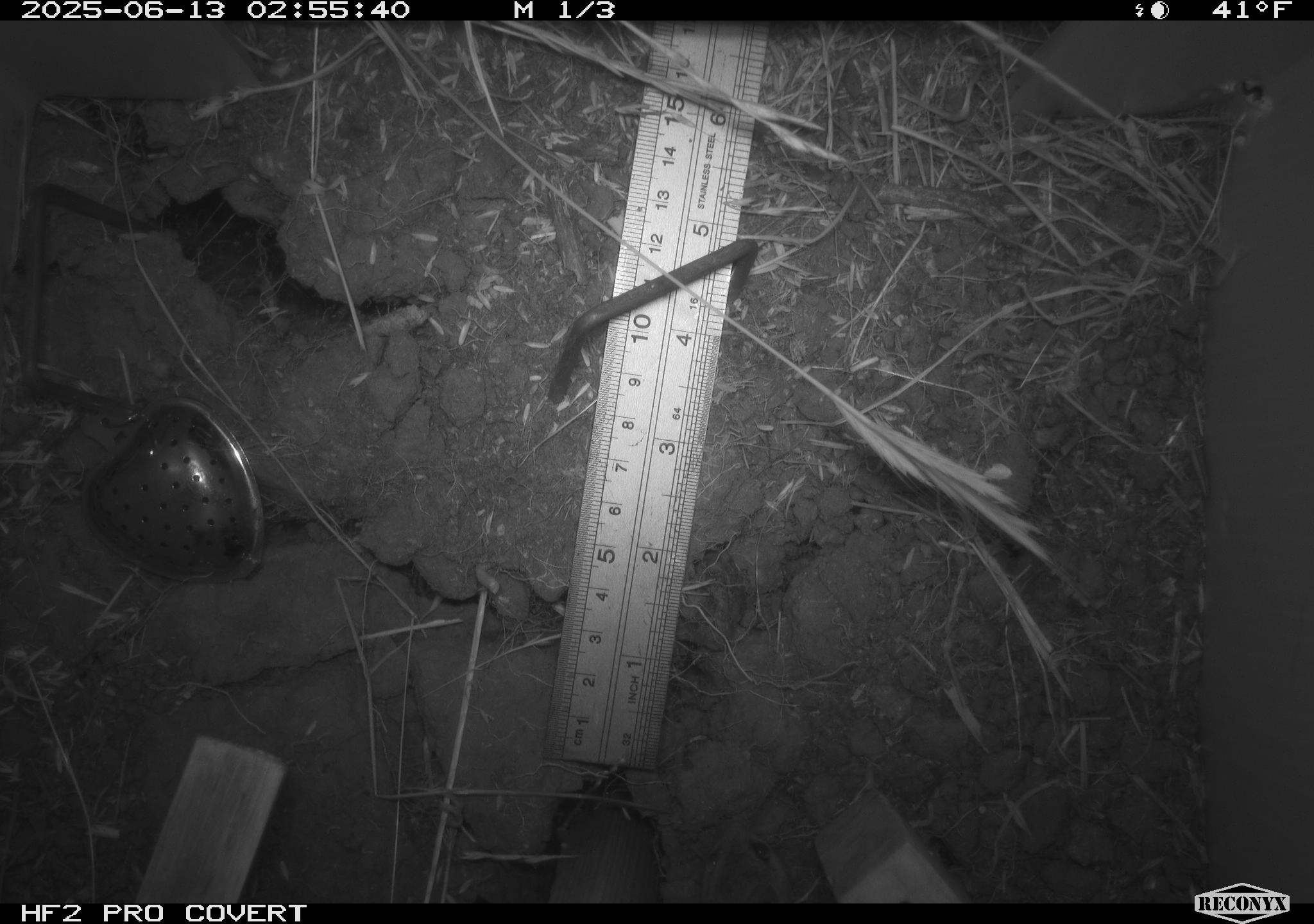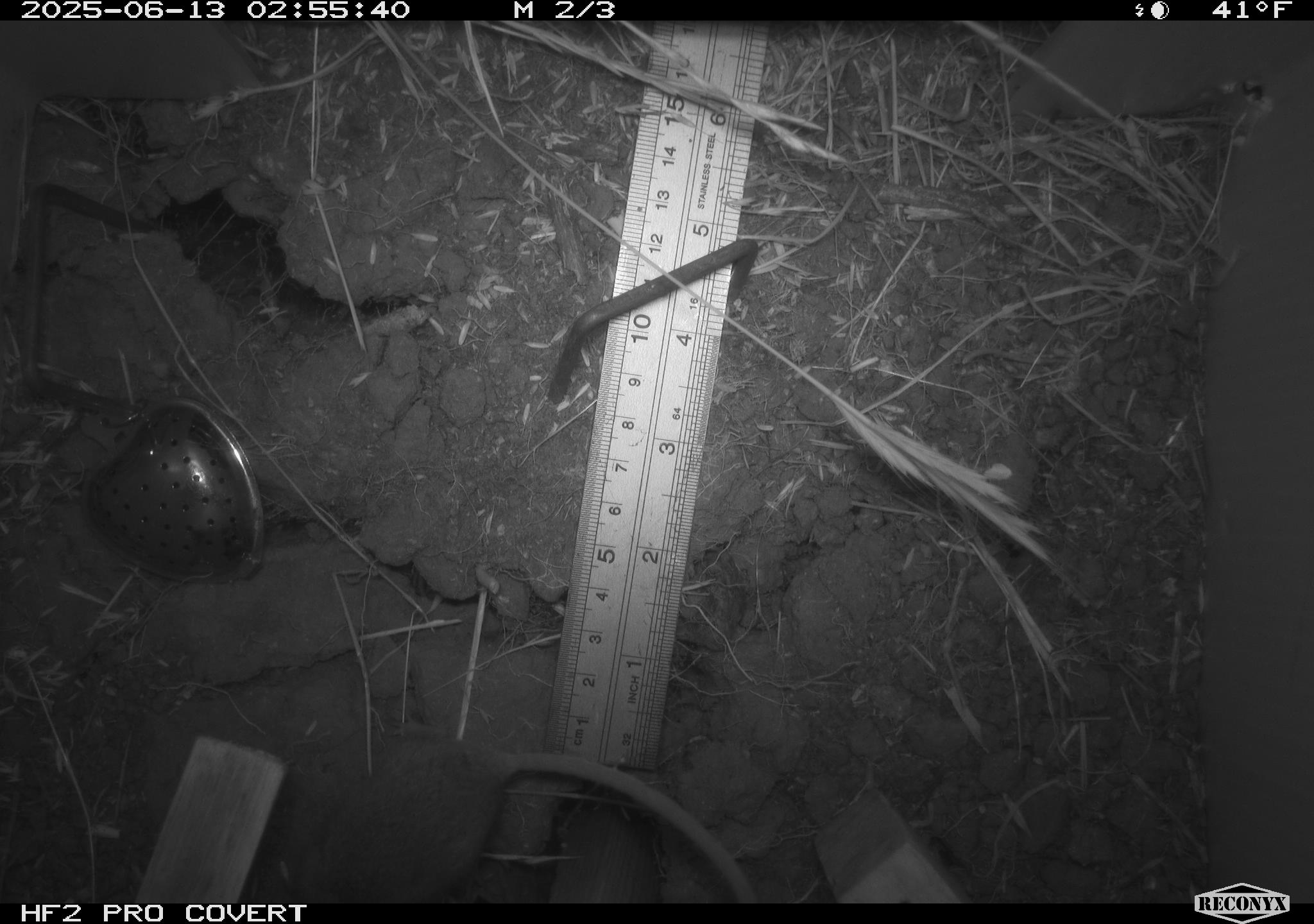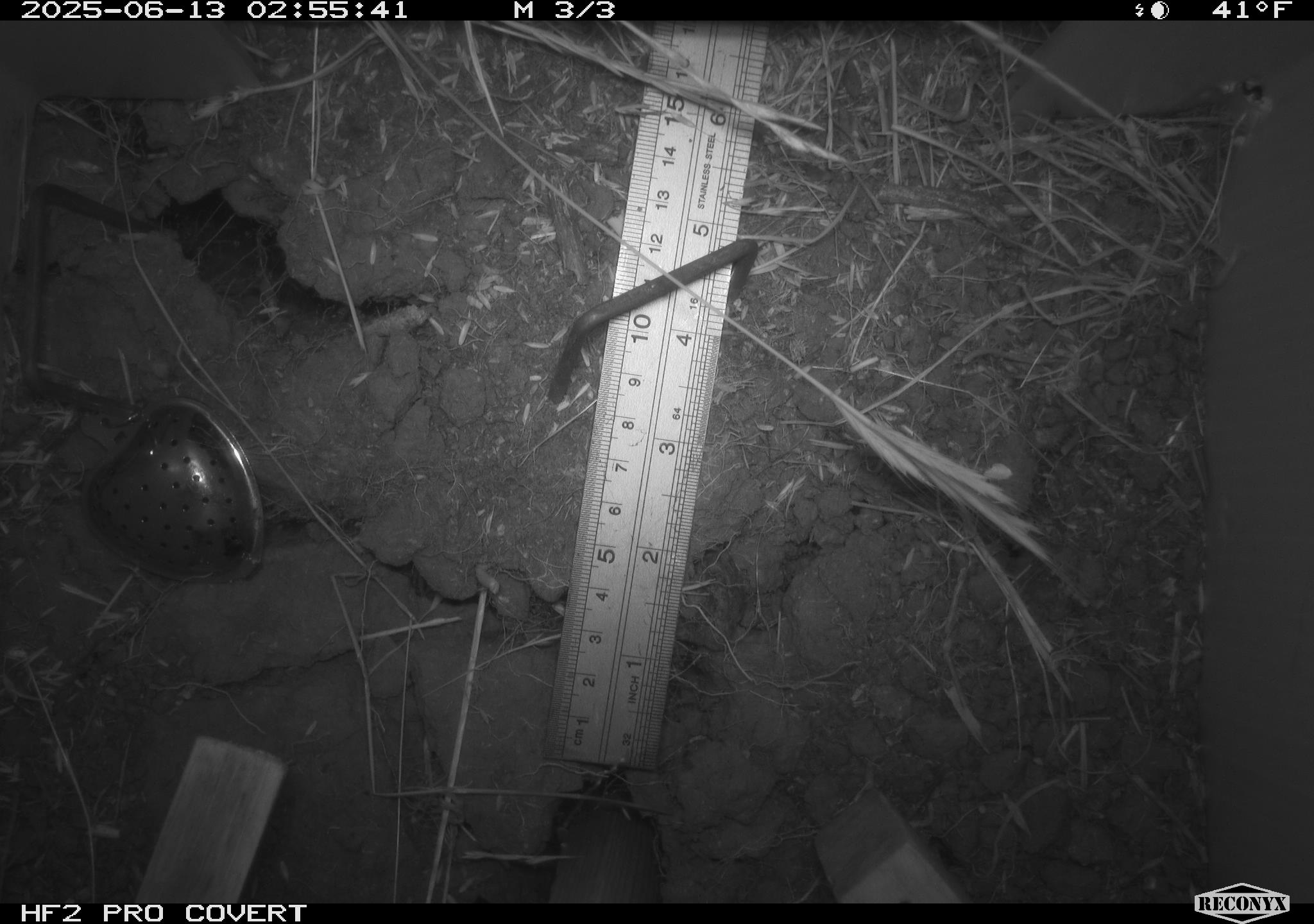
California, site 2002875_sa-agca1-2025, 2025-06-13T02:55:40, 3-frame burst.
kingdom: Animalia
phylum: Chordata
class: Mammalia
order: Rodentia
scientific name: Rodentia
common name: mouse species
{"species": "mouse species (Rodentia)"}